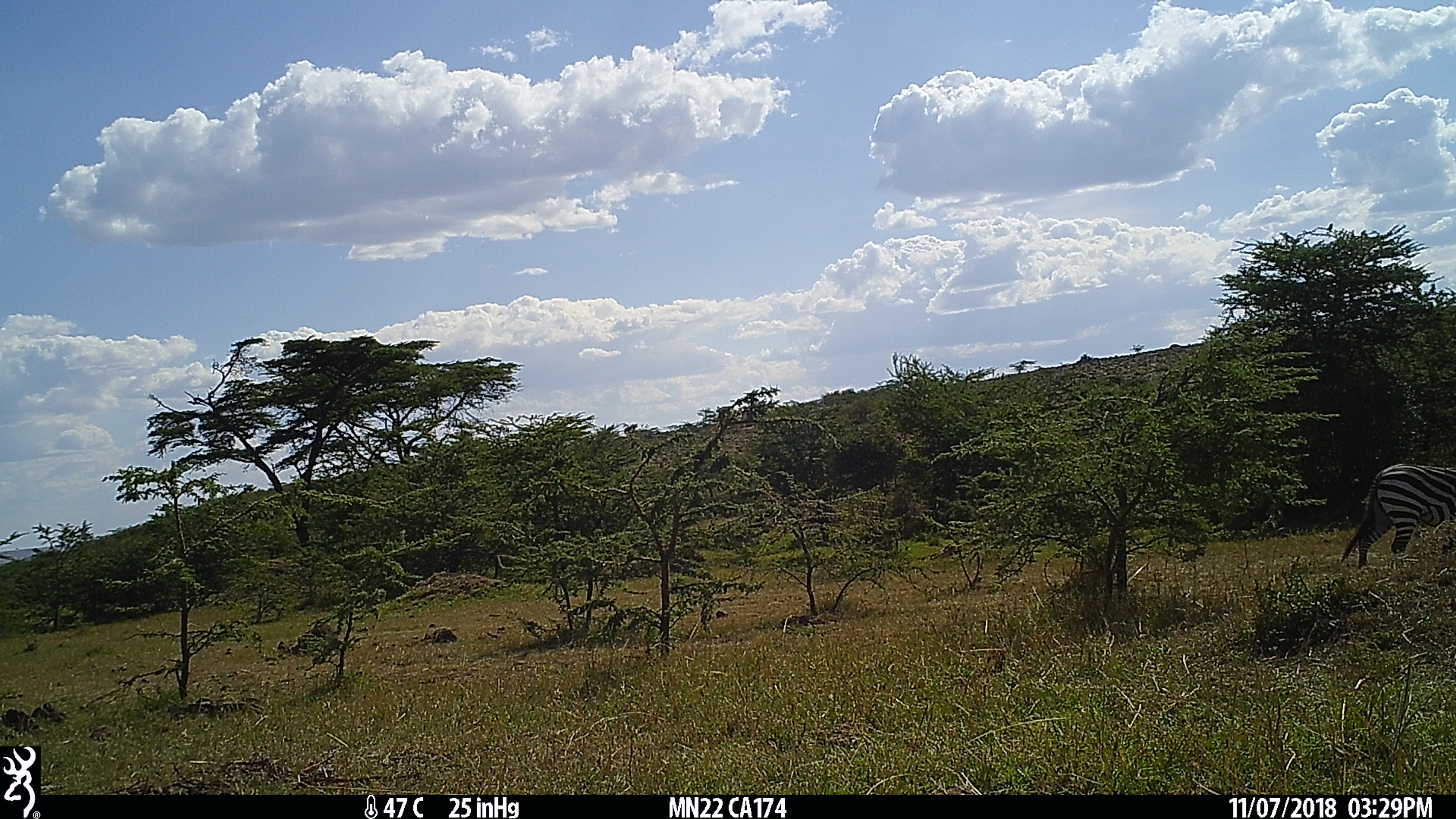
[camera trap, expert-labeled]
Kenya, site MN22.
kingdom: Animalia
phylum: Chordata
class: Mammalia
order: Perissodactyla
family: Equidae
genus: Equus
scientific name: Equus quagga burchellii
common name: burchell's zebra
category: zebra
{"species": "zebra (burchell's zebra) (Equus quagga burchellii)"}